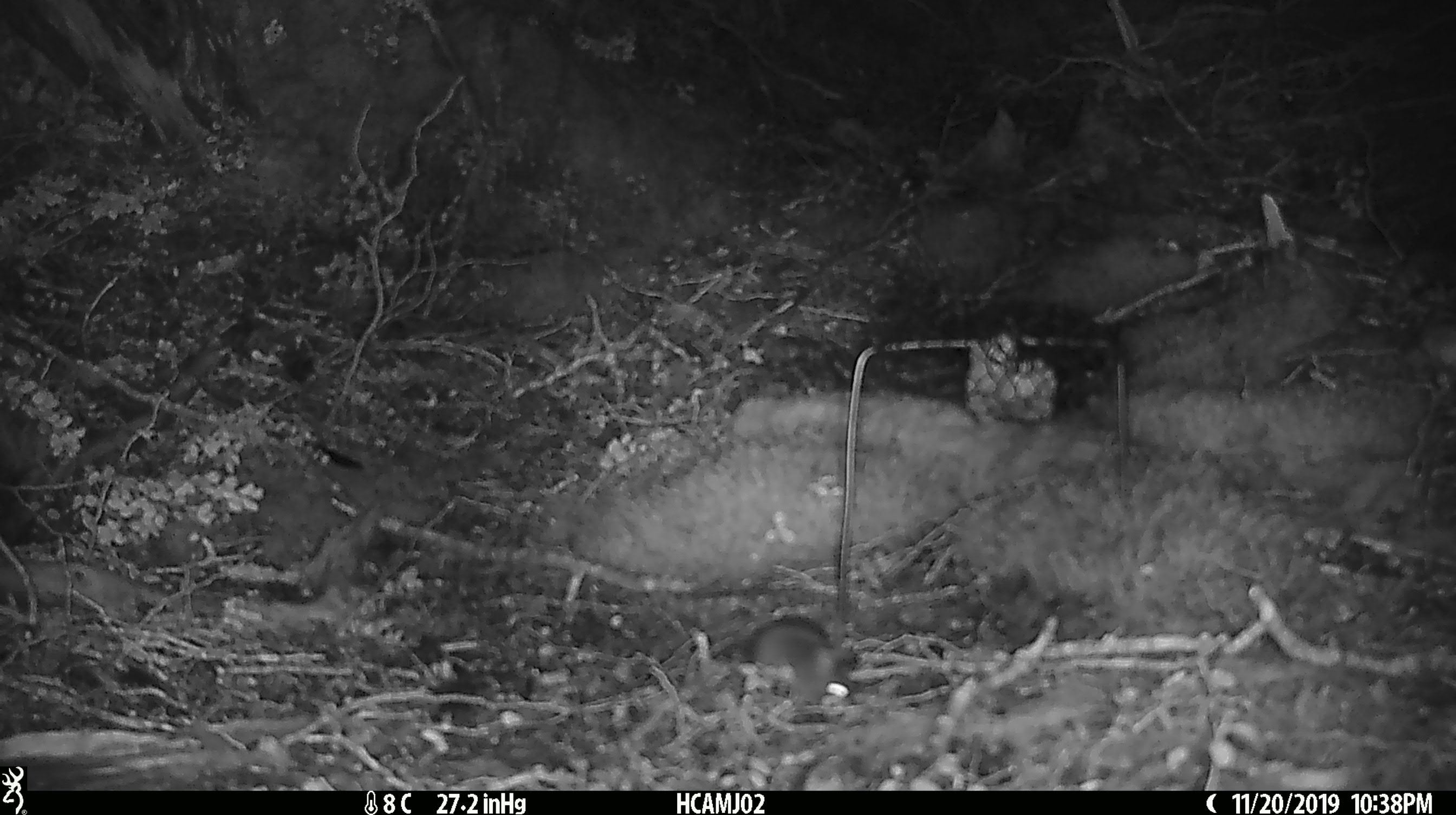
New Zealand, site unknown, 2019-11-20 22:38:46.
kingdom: Animalia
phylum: Chordata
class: Mammalia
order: Rodentia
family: Muridae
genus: Mus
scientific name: Mus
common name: mouse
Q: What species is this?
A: Mouse (Mus).